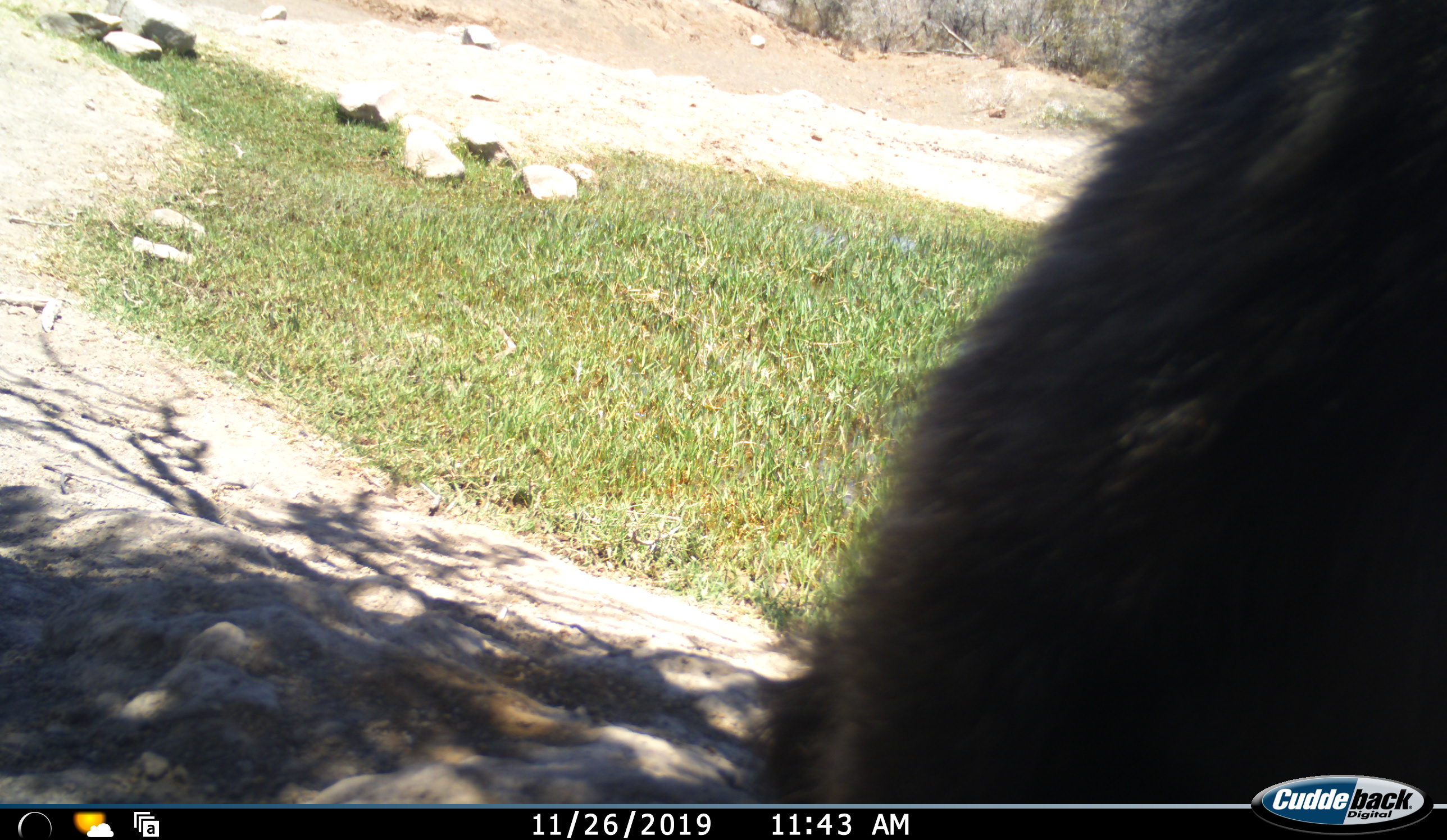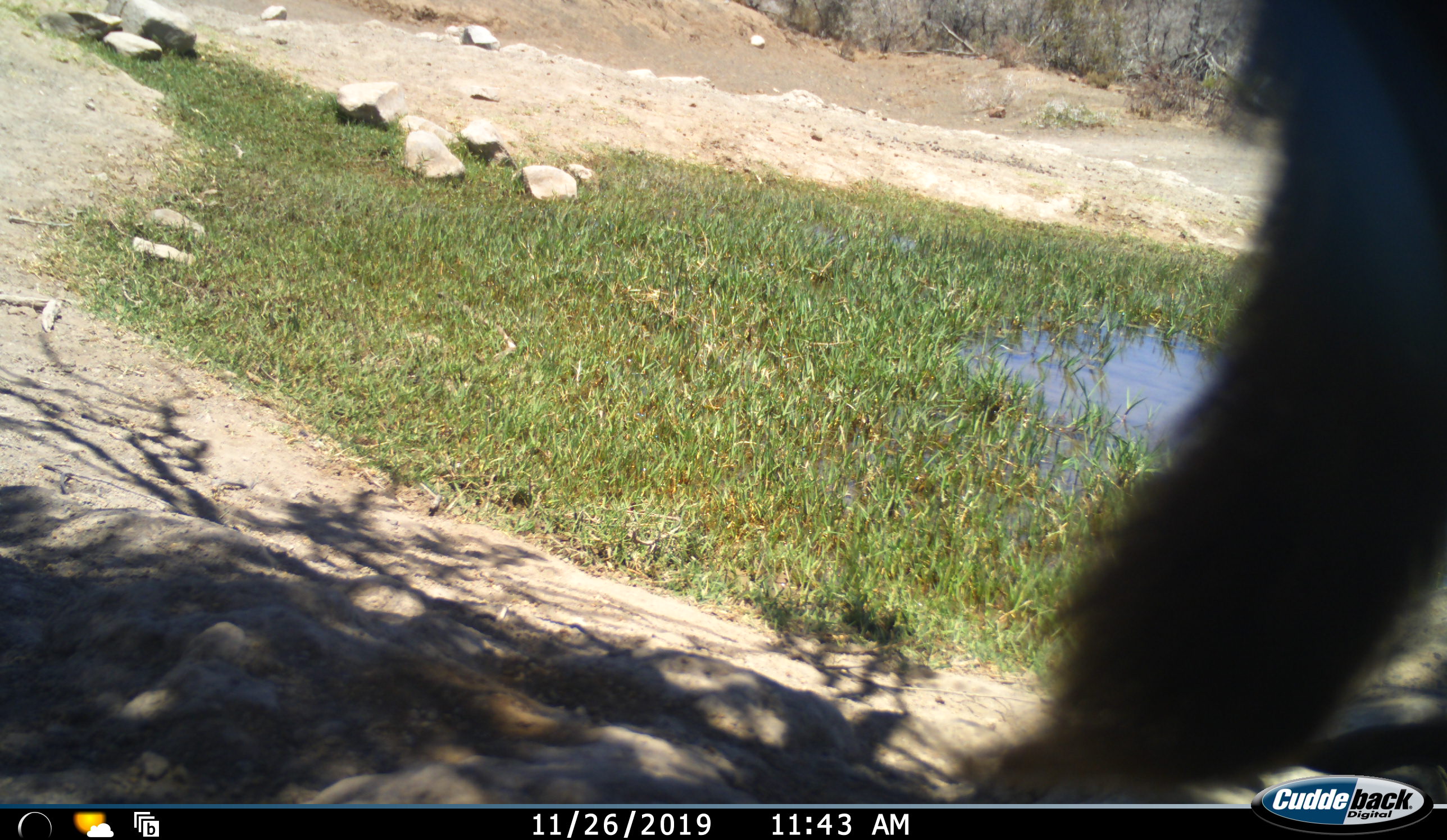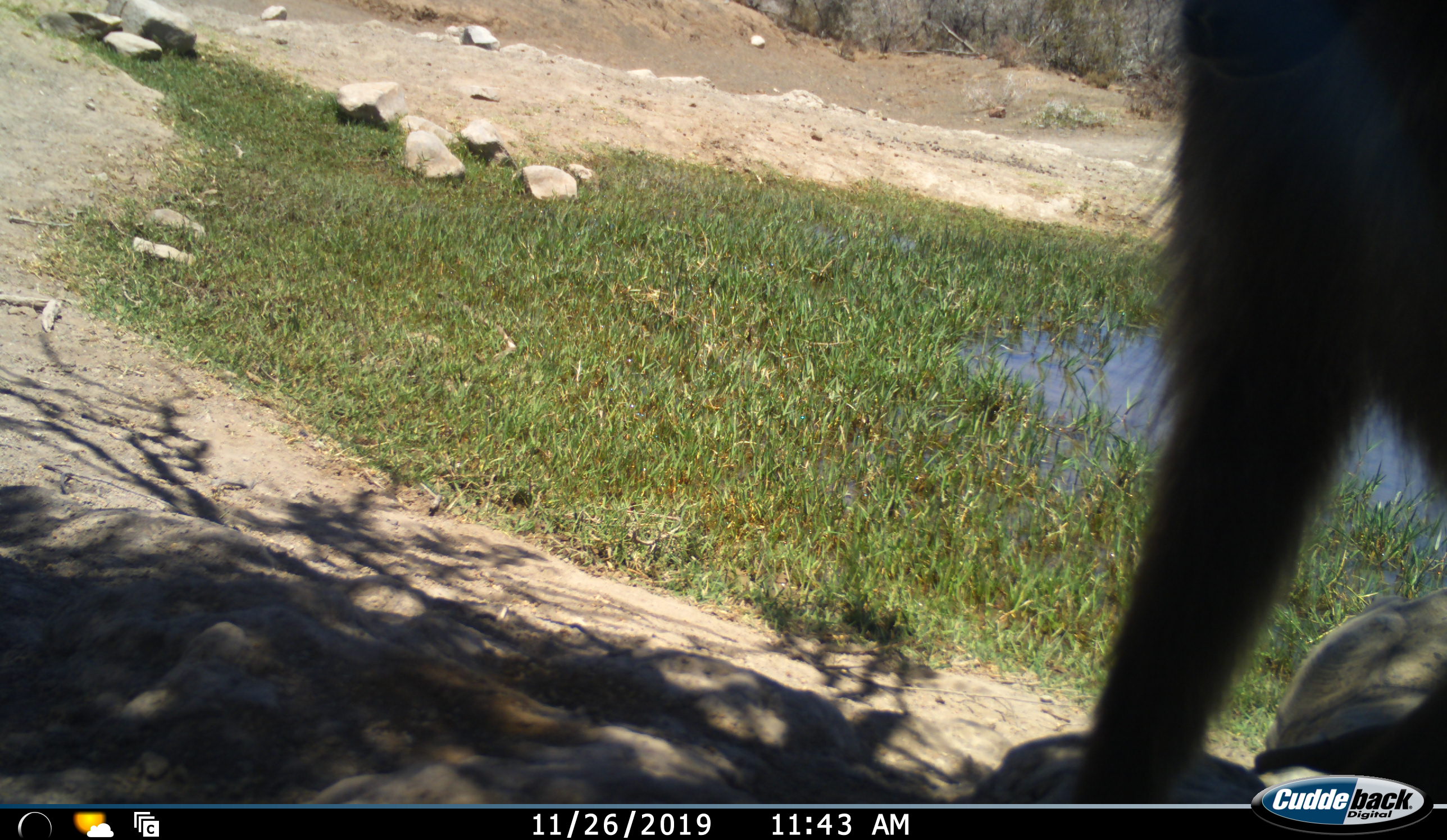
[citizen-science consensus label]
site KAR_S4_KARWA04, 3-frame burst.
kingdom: Animalia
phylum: Chordata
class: Mammalia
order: Primates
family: Cercopithecidae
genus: Papio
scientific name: Papio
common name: baboon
Baboon (Papio), count 1. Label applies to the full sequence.